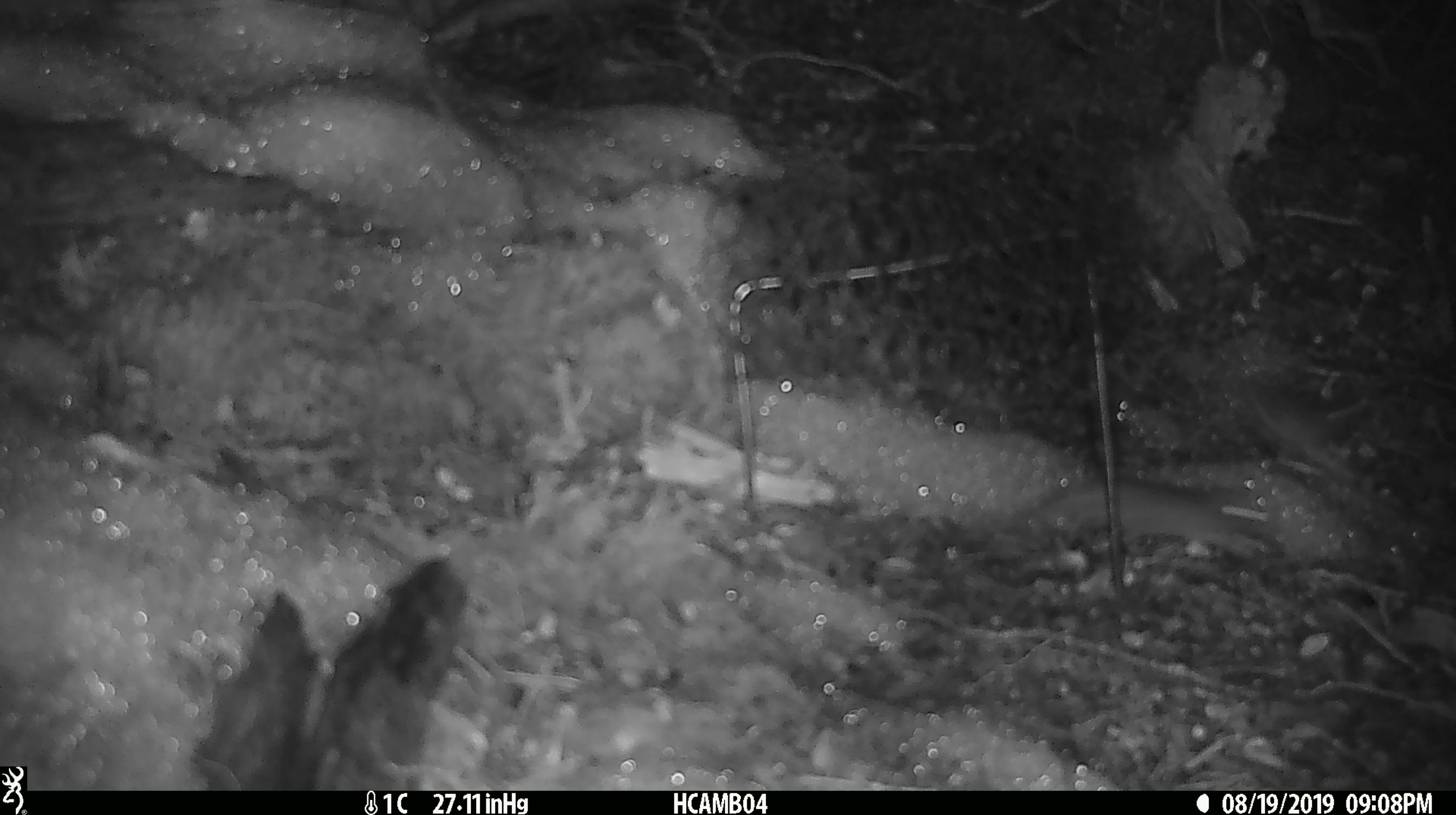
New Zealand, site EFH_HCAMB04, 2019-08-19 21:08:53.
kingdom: Animalia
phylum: Chordata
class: Mammalia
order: Rodentia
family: Muridae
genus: Mus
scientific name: Mus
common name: mouse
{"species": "mouse (Mus)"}